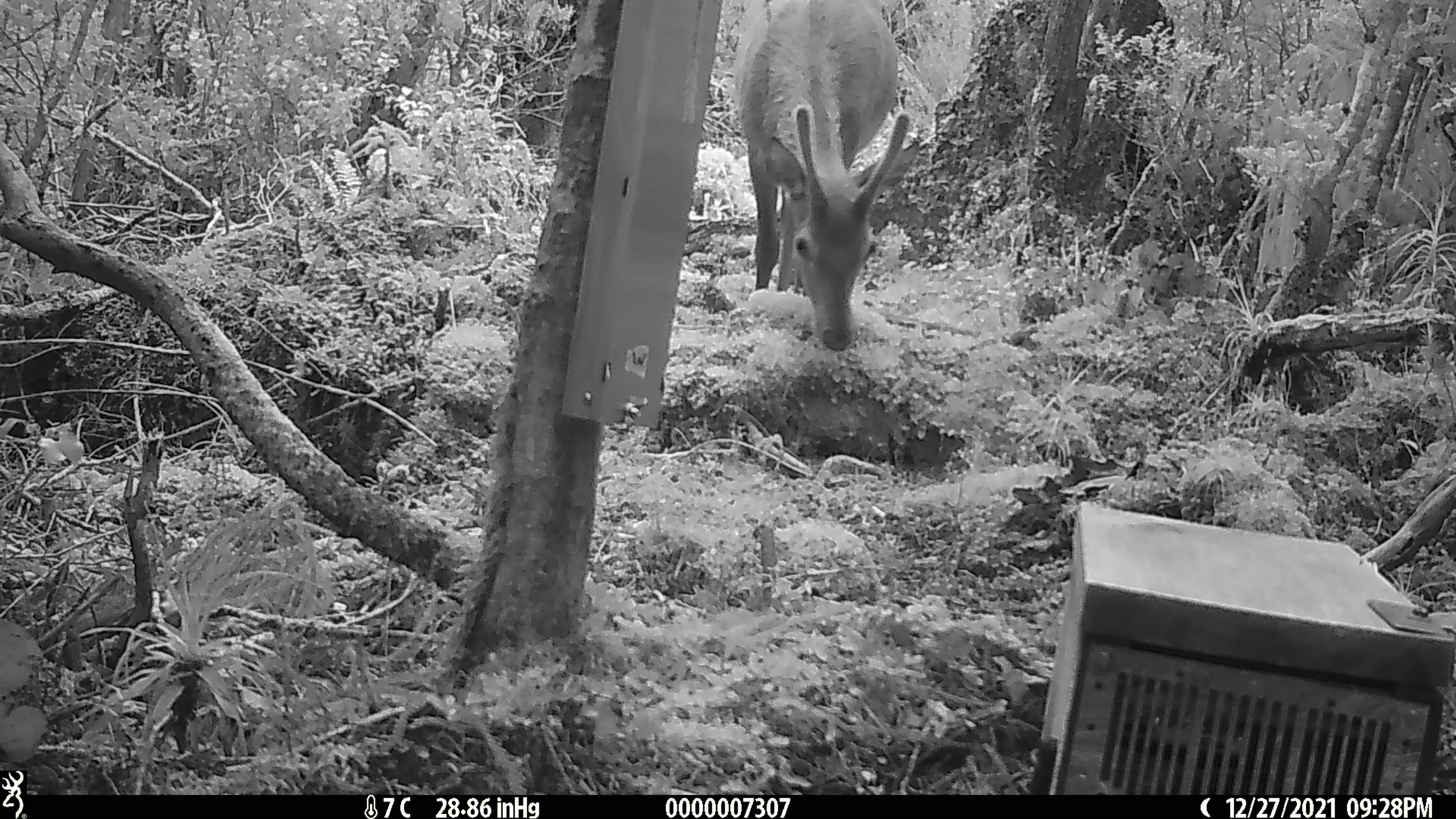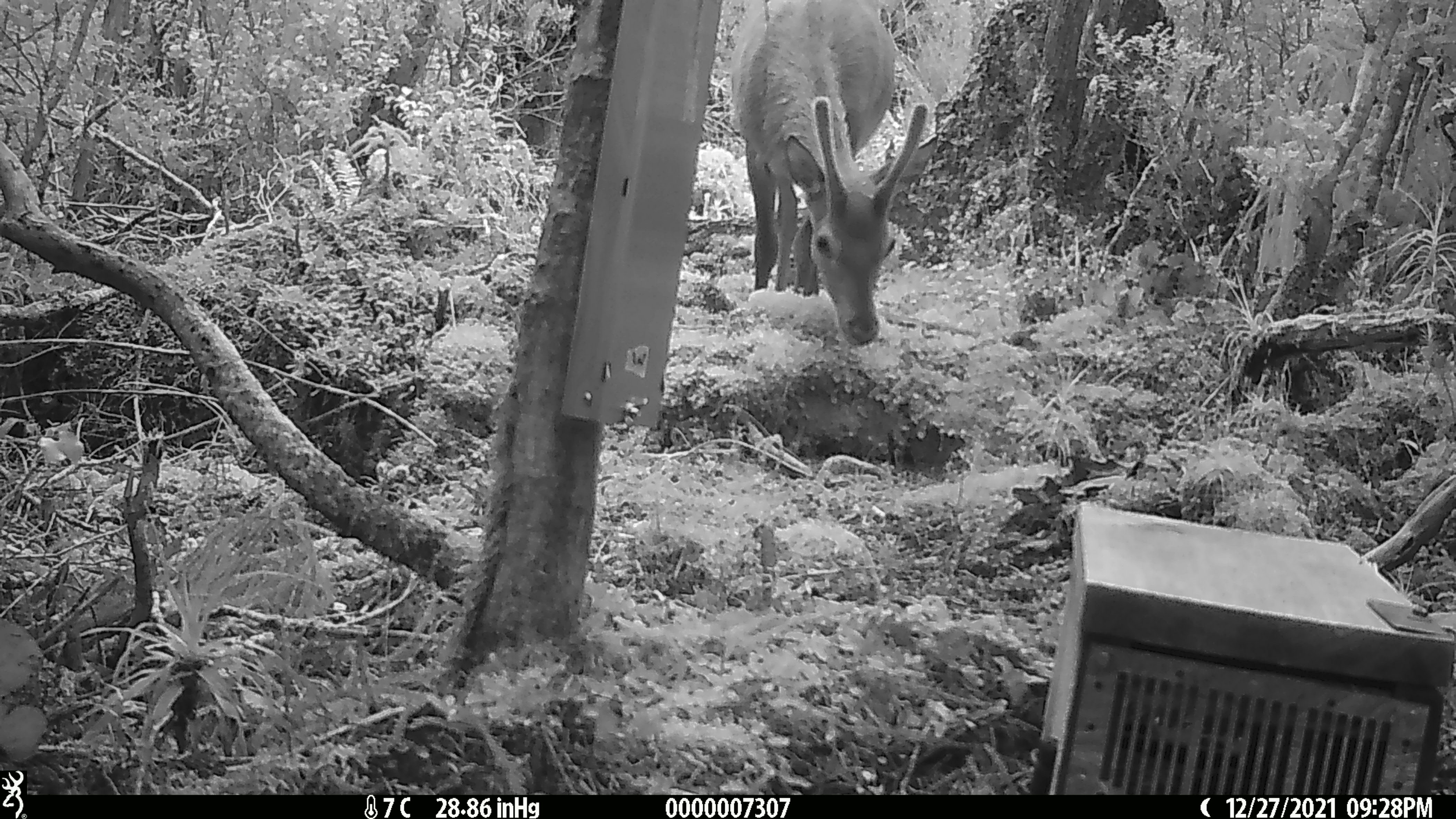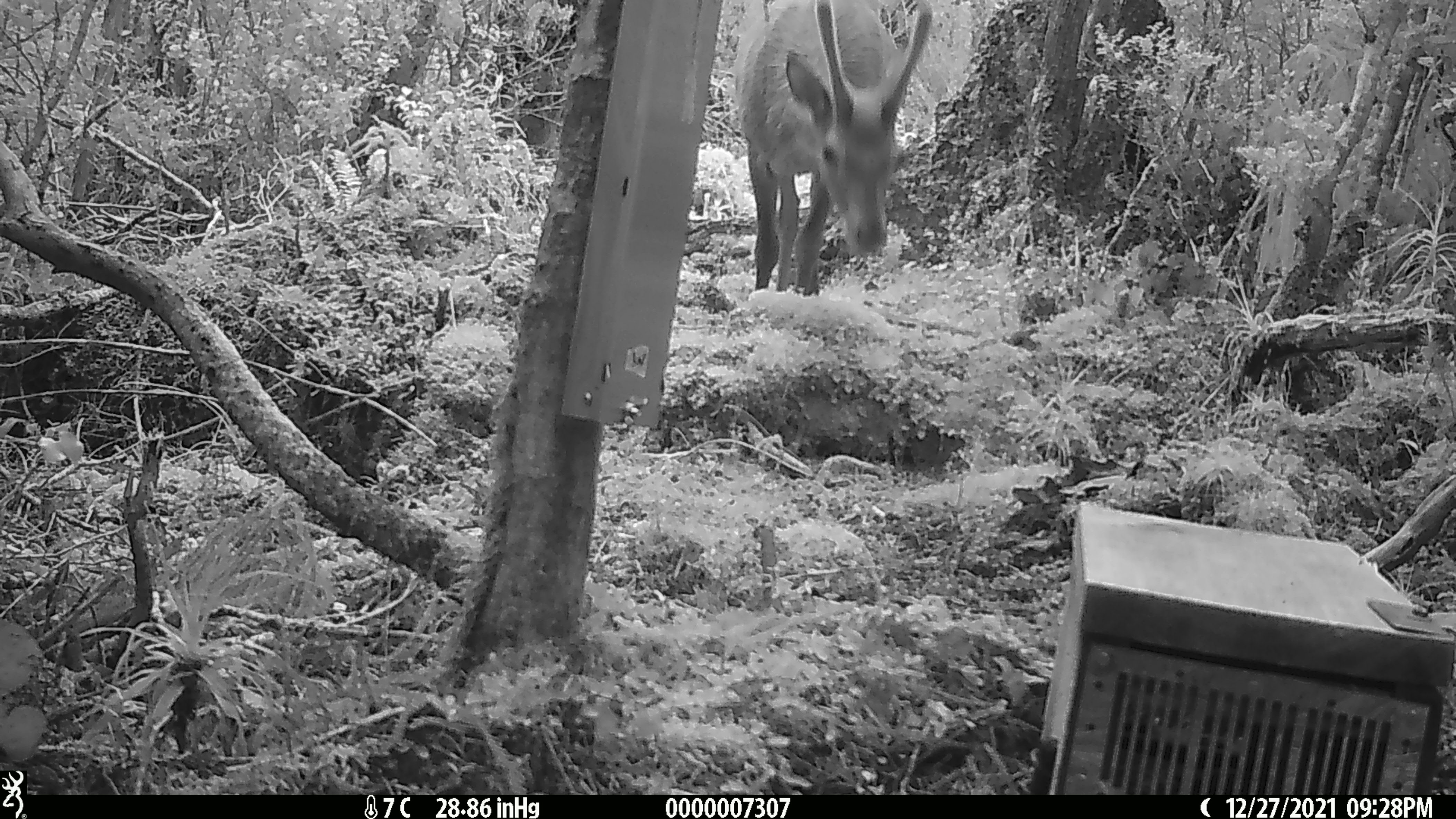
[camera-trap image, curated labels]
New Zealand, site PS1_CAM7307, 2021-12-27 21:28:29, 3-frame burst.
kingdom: Animalia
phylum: Chordata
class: Mammalia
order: Artiodactyla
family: Cervidae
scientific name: Cervidae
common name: deer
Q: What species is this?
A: Deer (Cervidae).